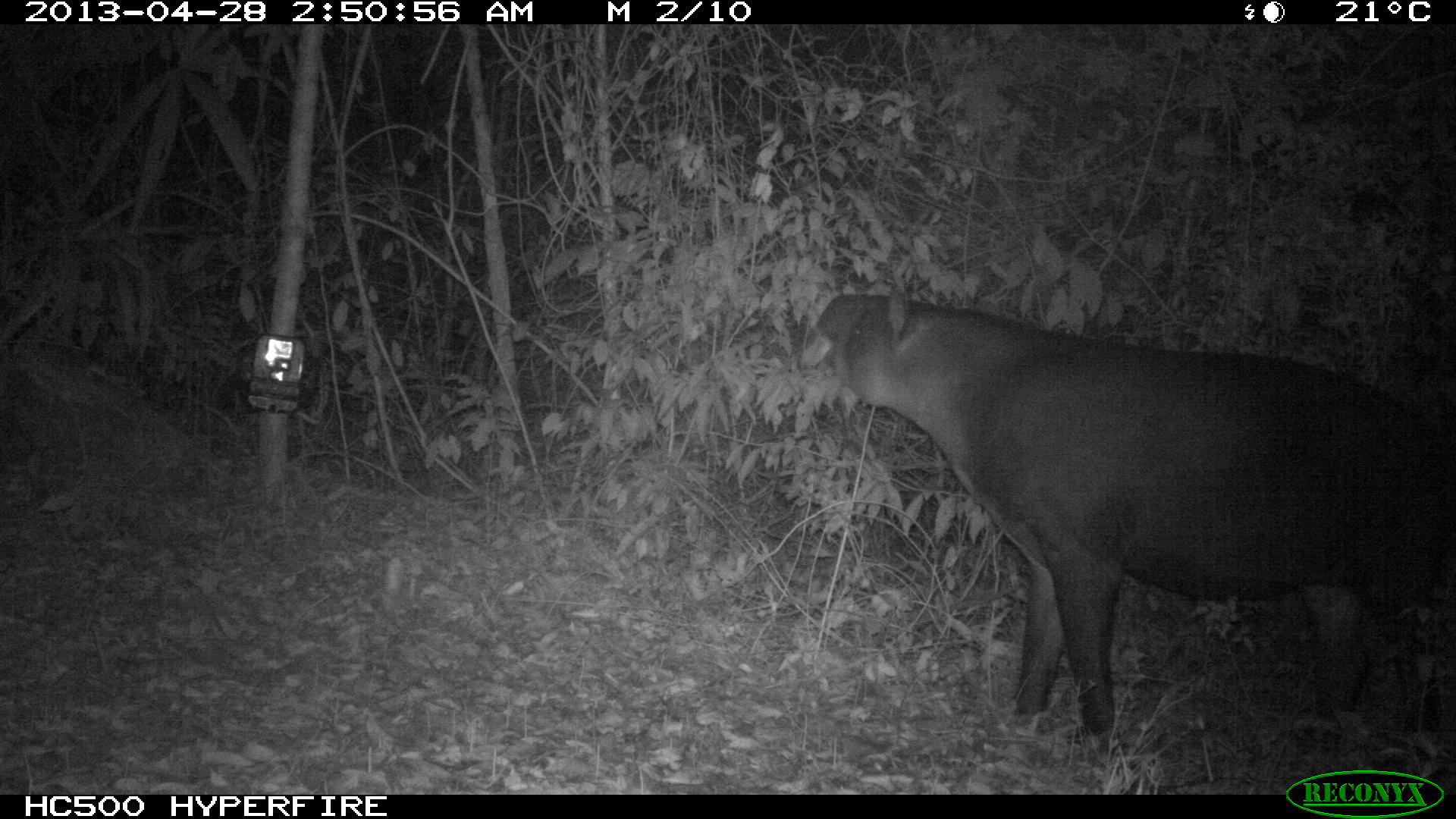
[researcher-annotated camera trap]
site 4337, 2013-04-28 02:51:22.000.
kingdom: Animalia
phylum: Chordata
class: Mammalia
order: Perissodactyla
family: Tapiridae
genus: Tapirus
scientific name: Tapirus bairdii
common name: baird's tapir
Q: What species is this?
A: Tapirus bairdii (baird's tapir).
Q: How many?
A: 1.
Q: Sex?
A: Female.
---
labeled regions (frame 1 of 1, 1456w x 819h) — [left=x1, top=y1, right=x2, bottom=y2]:
tapirus bairdii: [left=792, top=276, right=1454, bottom=767]